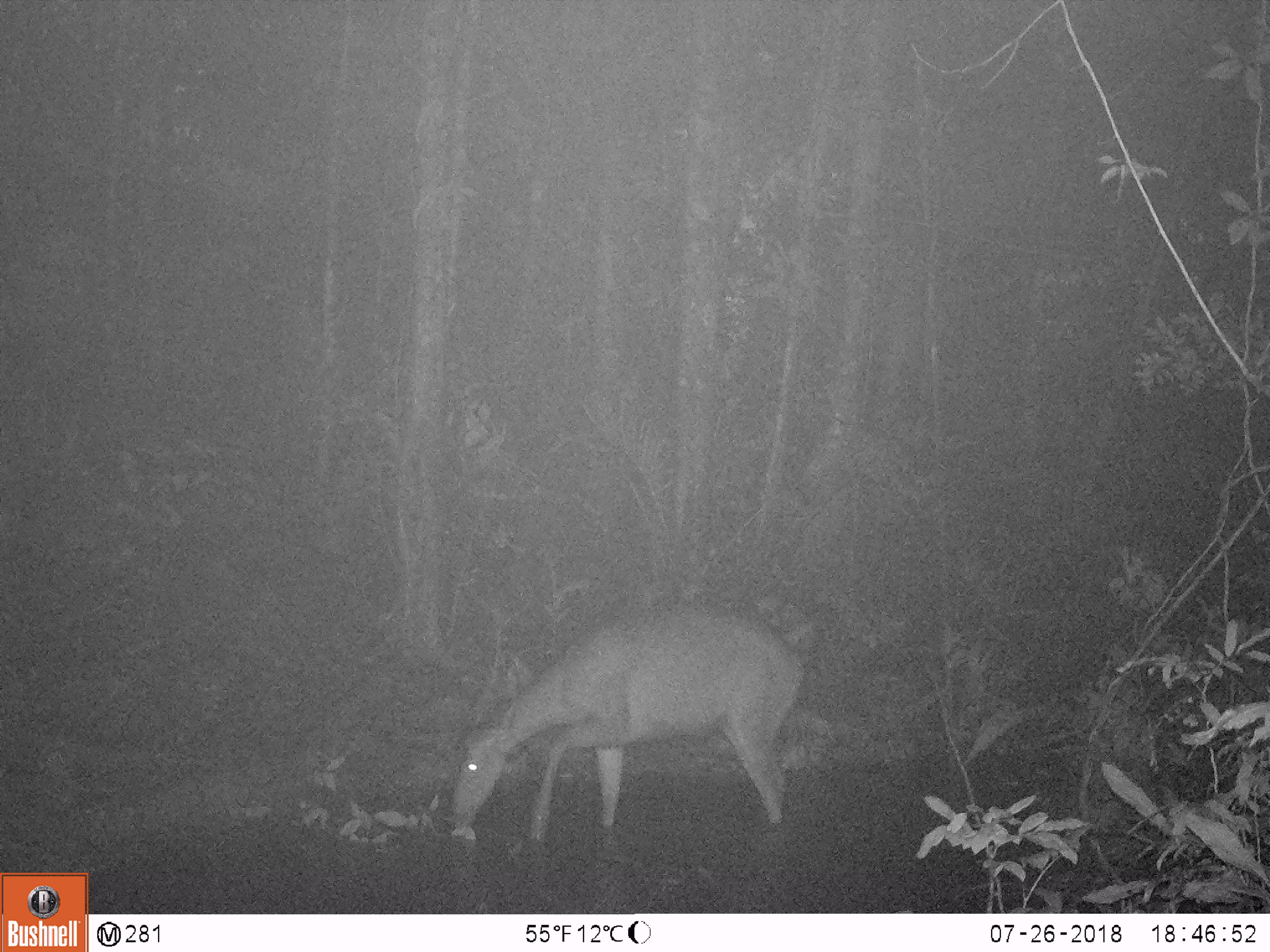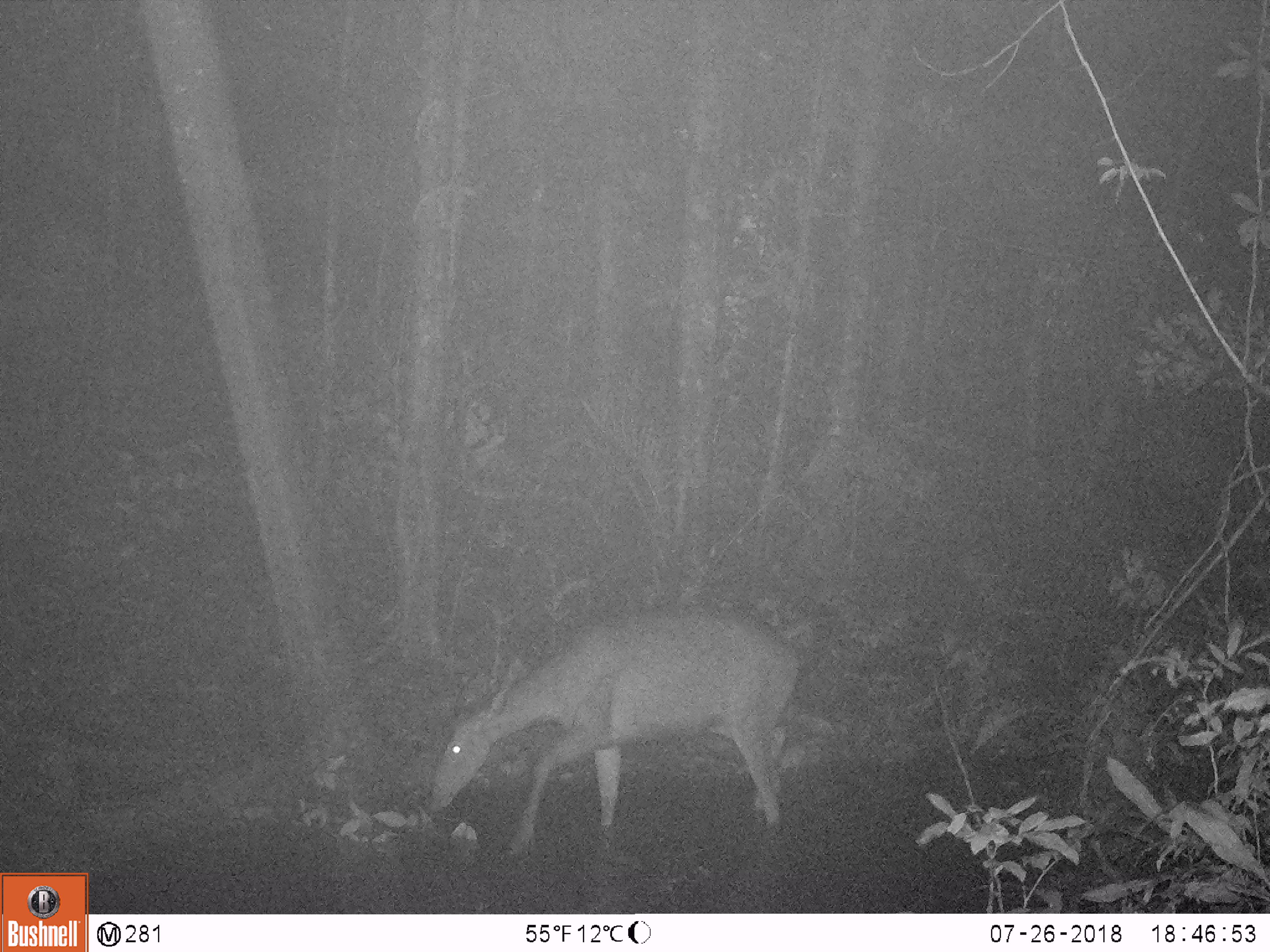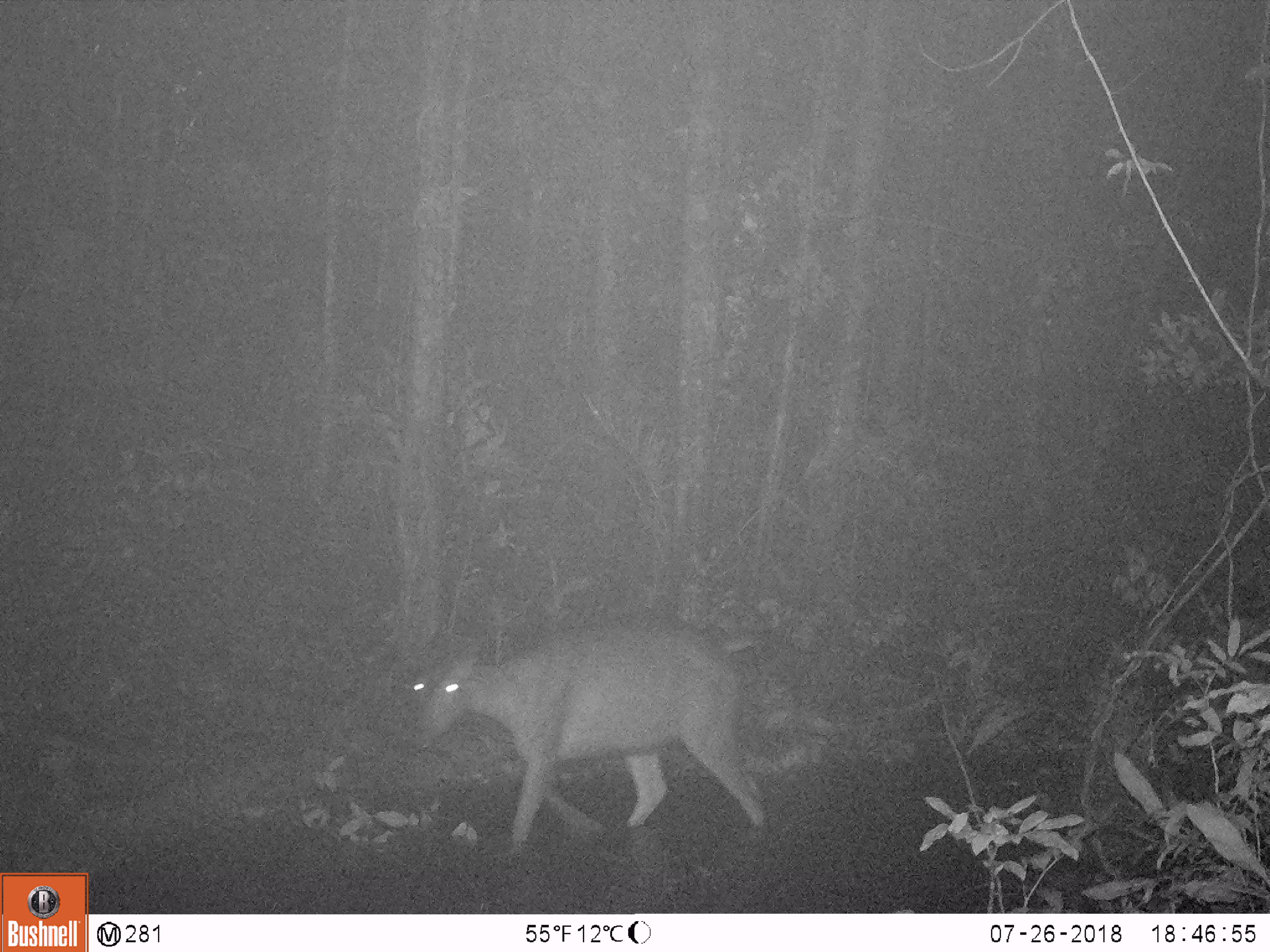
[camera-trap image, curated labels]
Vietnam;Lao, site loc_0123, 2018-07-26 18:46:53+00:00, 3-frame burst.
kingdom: Animalia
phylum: Chordata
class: Mammalia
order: Artiodactyla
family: Cervidae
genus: Rusa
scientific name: Rusa unicolor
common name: sambar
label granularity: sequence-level